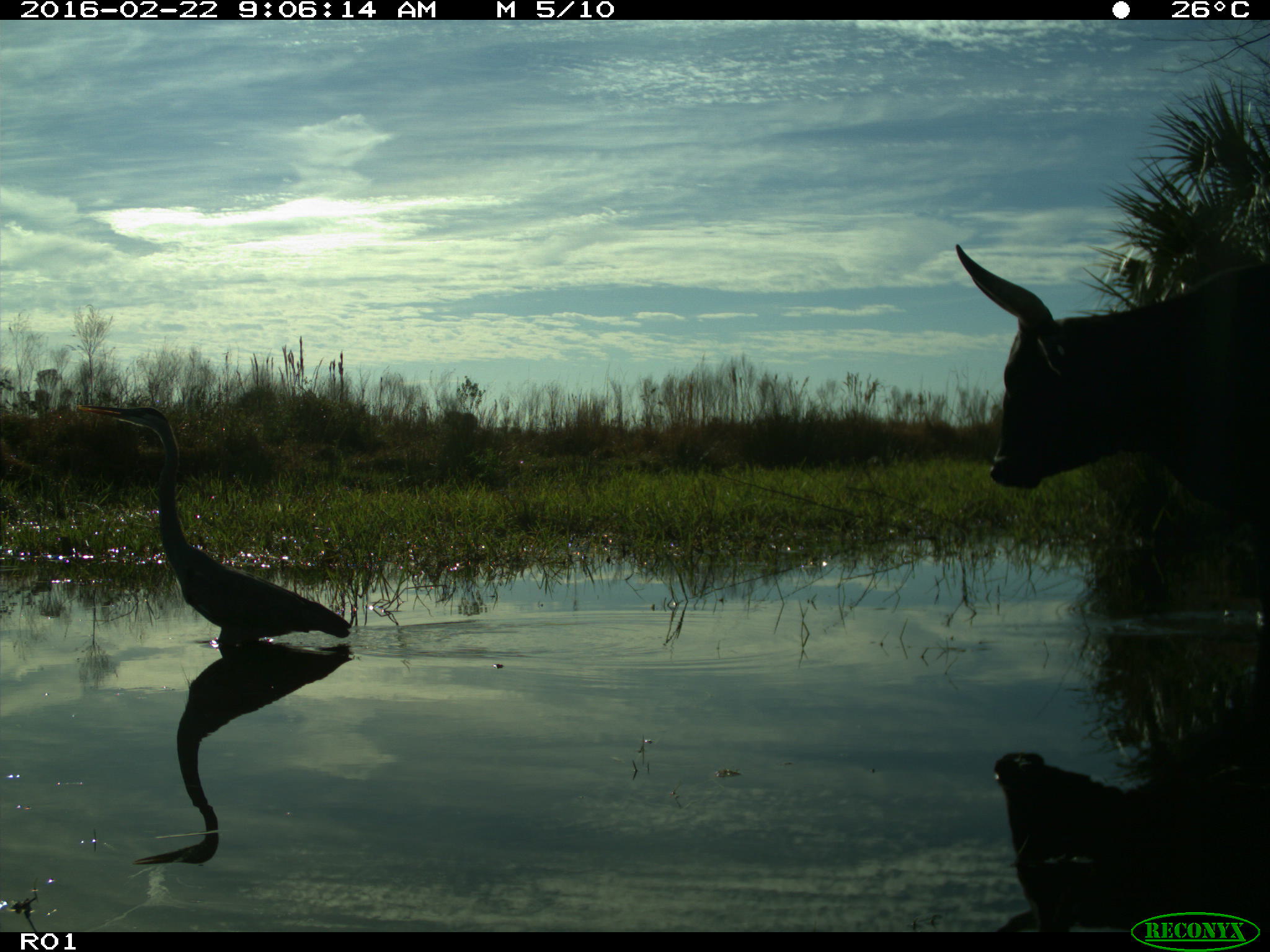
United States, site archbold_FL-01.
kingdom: Animalia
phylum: Chordata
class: Mammalia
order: Artiodactyla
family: Bovidae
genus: Bos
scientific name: Bos taurus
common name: domestic cow